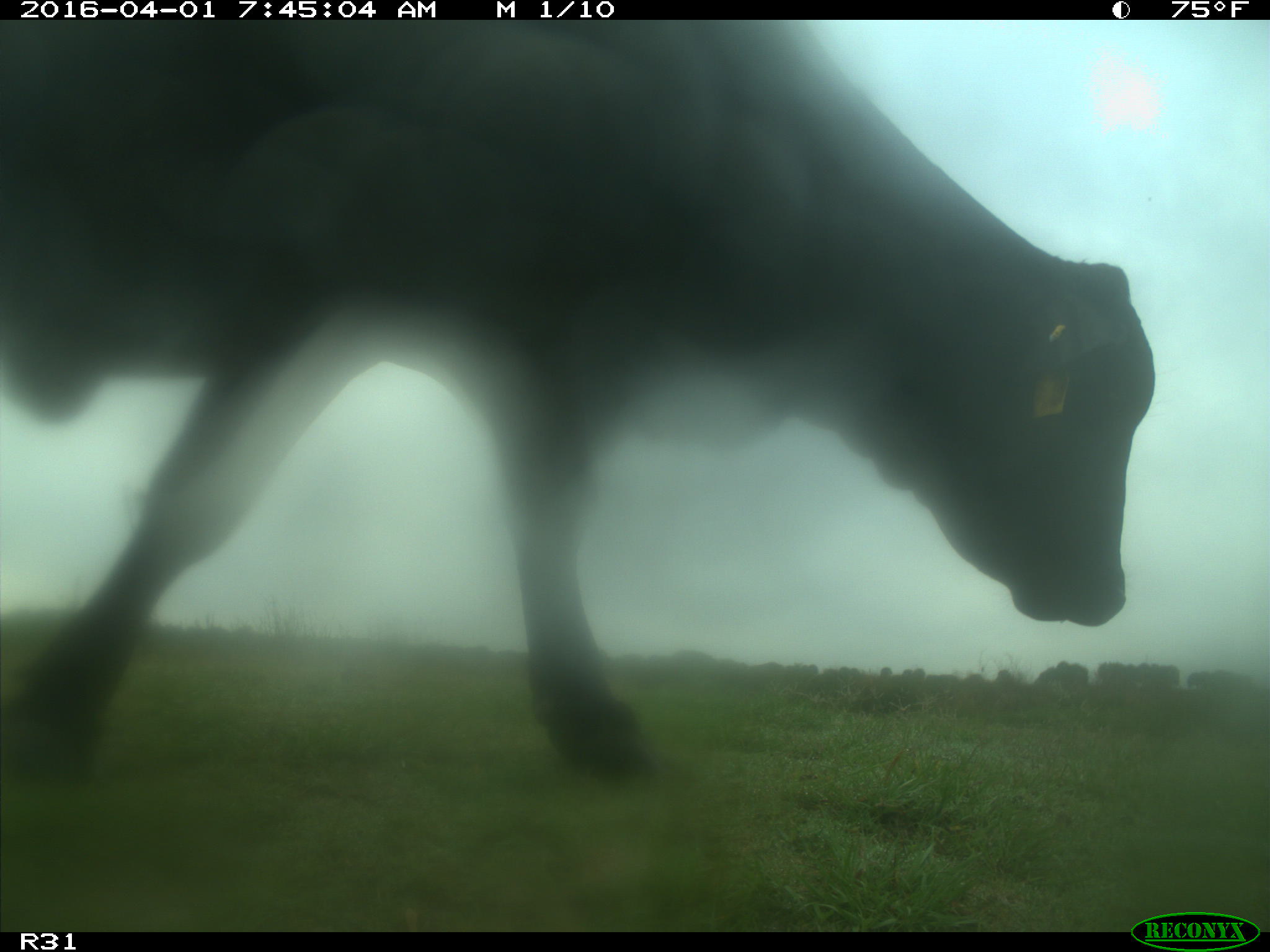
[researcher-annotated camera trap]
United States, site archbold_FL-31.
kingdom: Animalia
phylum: Chordata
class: Mammalia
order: Artiodactyla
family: Bovidae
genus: Bos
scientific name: Bos taurus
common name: domestic cow